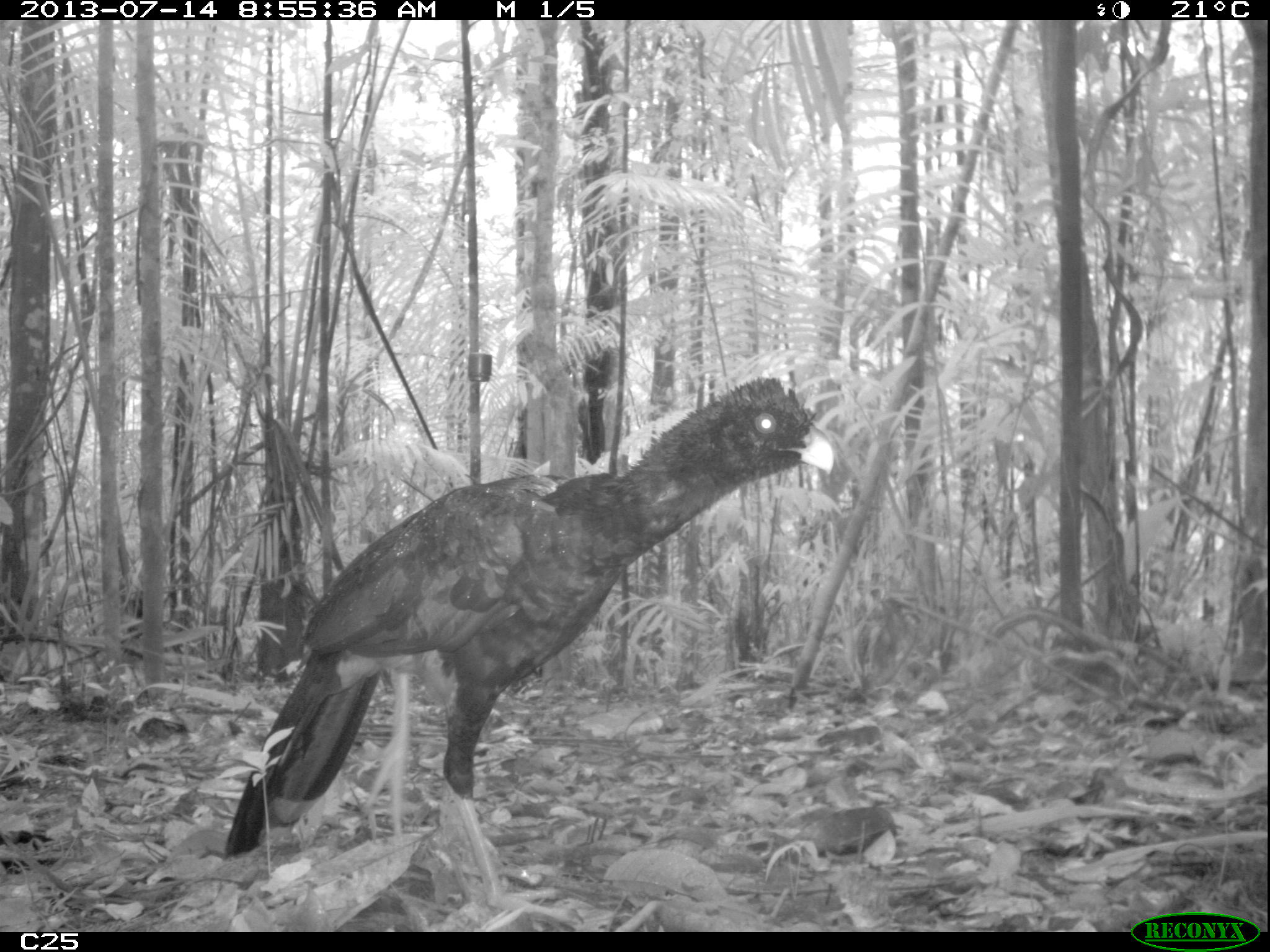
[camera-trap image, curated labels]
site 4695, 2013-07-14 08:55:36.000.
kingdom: Animalia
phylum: Chordata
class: Aves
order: Galliformes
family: Cracidae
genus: Mitu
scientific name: Mitu tomentosum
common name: crestless curassow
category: mitu tomentosa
Mitu tomentosa (crestless curassow) (Mitu tomentosum), count 1, age adult.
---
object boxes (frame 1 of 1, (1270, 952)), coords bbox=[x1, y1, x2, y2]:
mitu tomentosa: bbox=[220, 371, 836, 913]